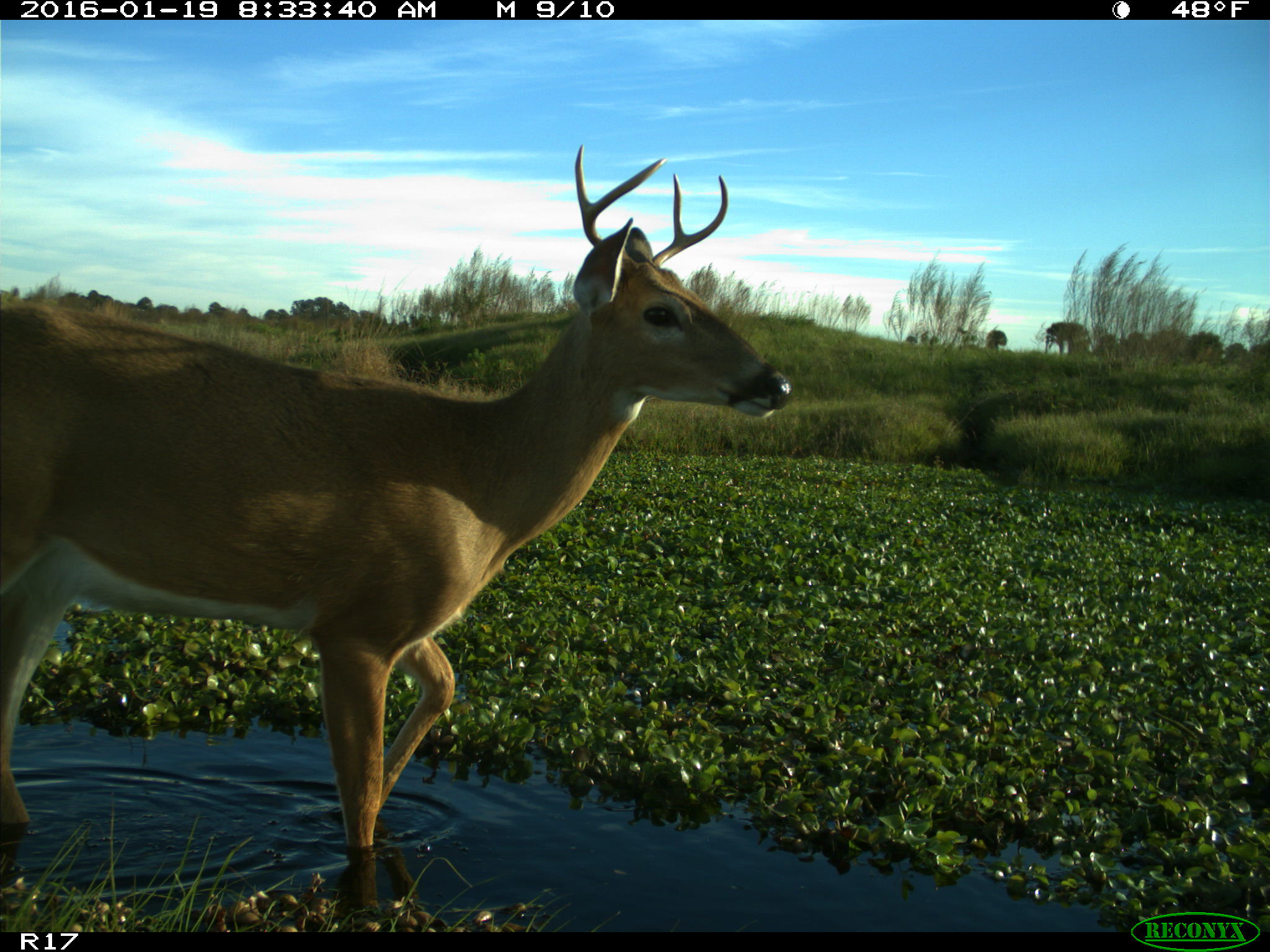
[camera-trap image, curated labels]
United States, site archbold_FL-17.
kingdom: Animalia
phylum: Chordata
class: Mammalia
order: Artiodactyla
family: Cervidae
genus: Odocoileus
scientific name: Odocoileus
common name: deer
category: unidentified deer